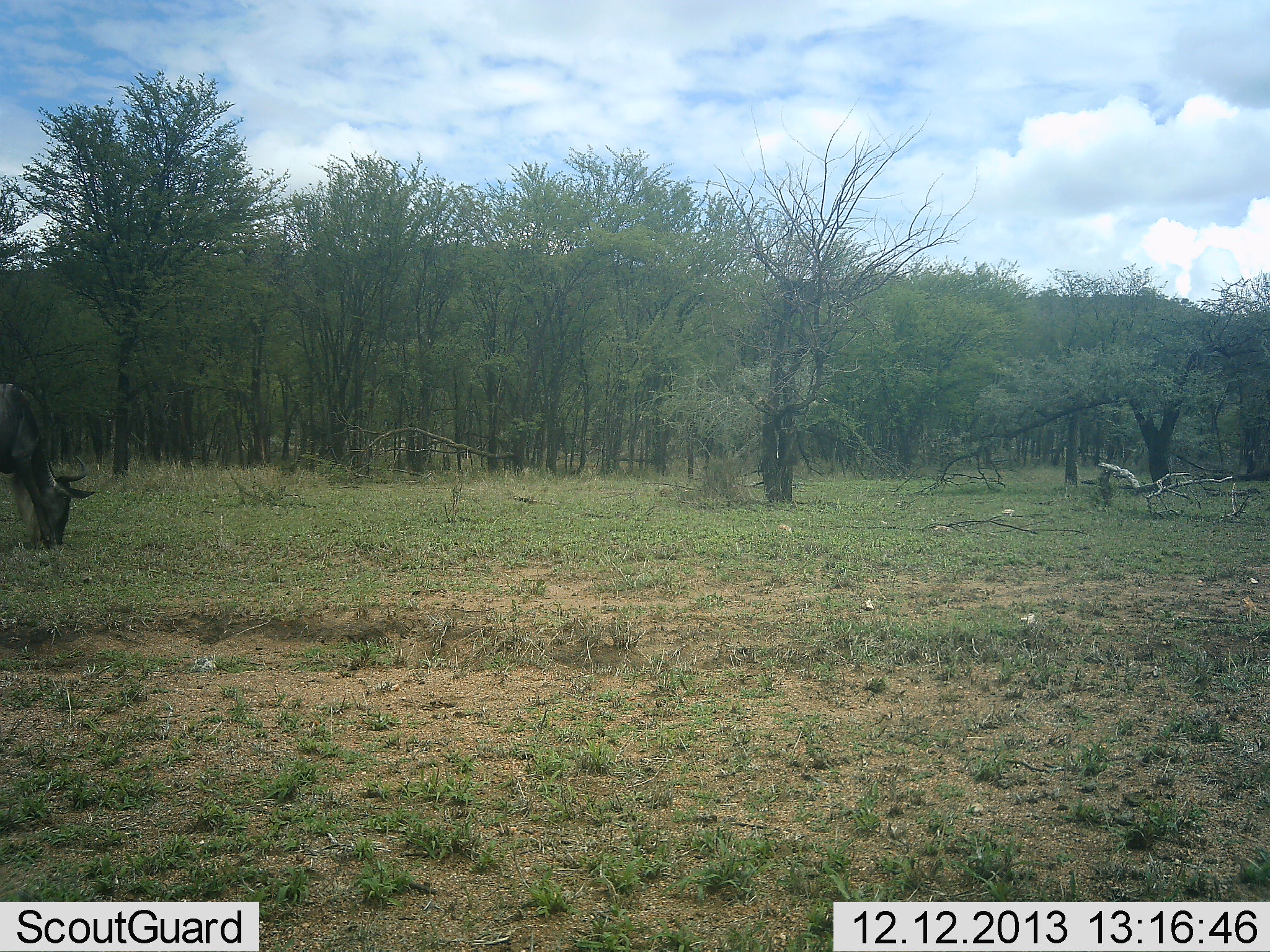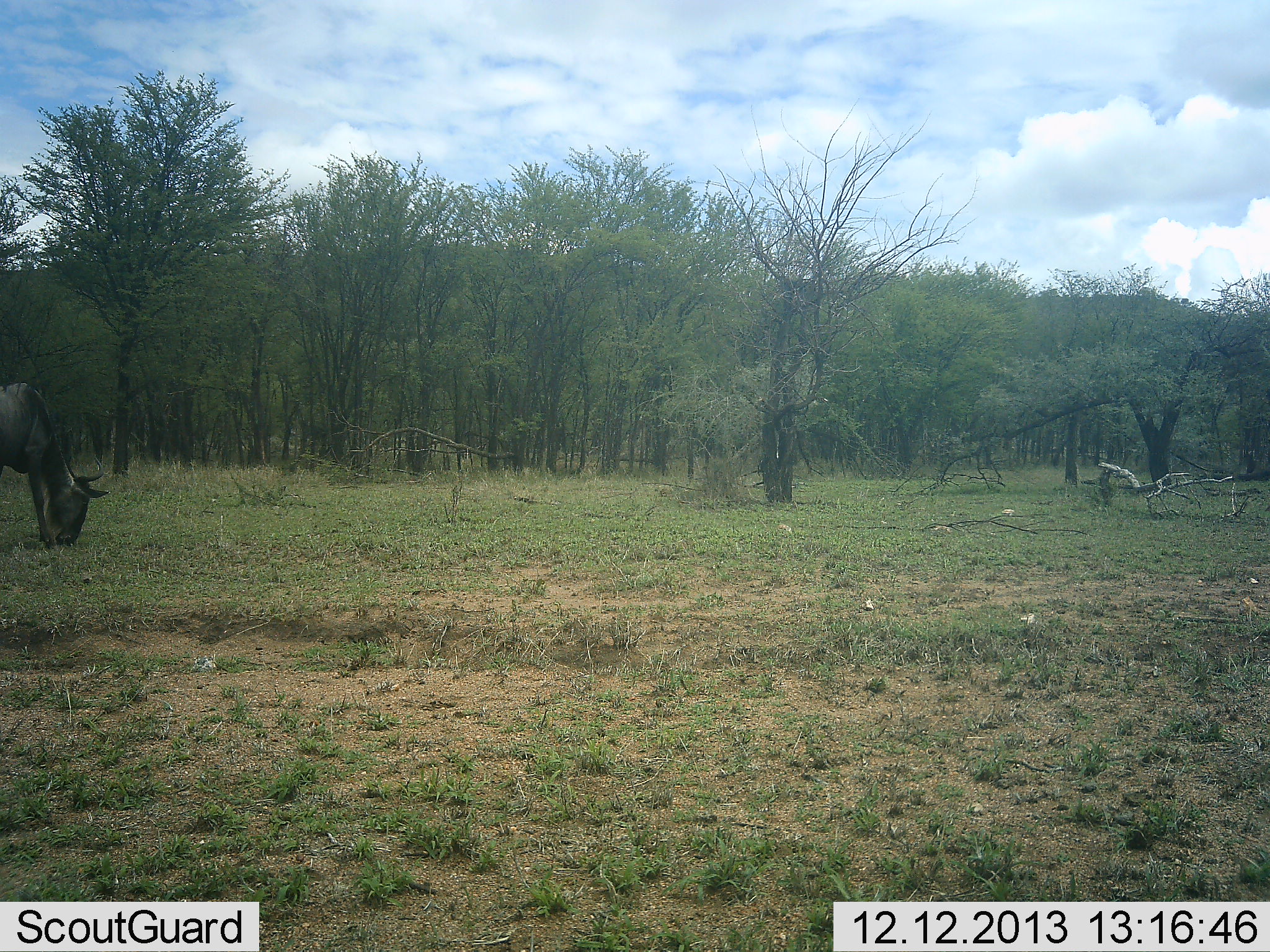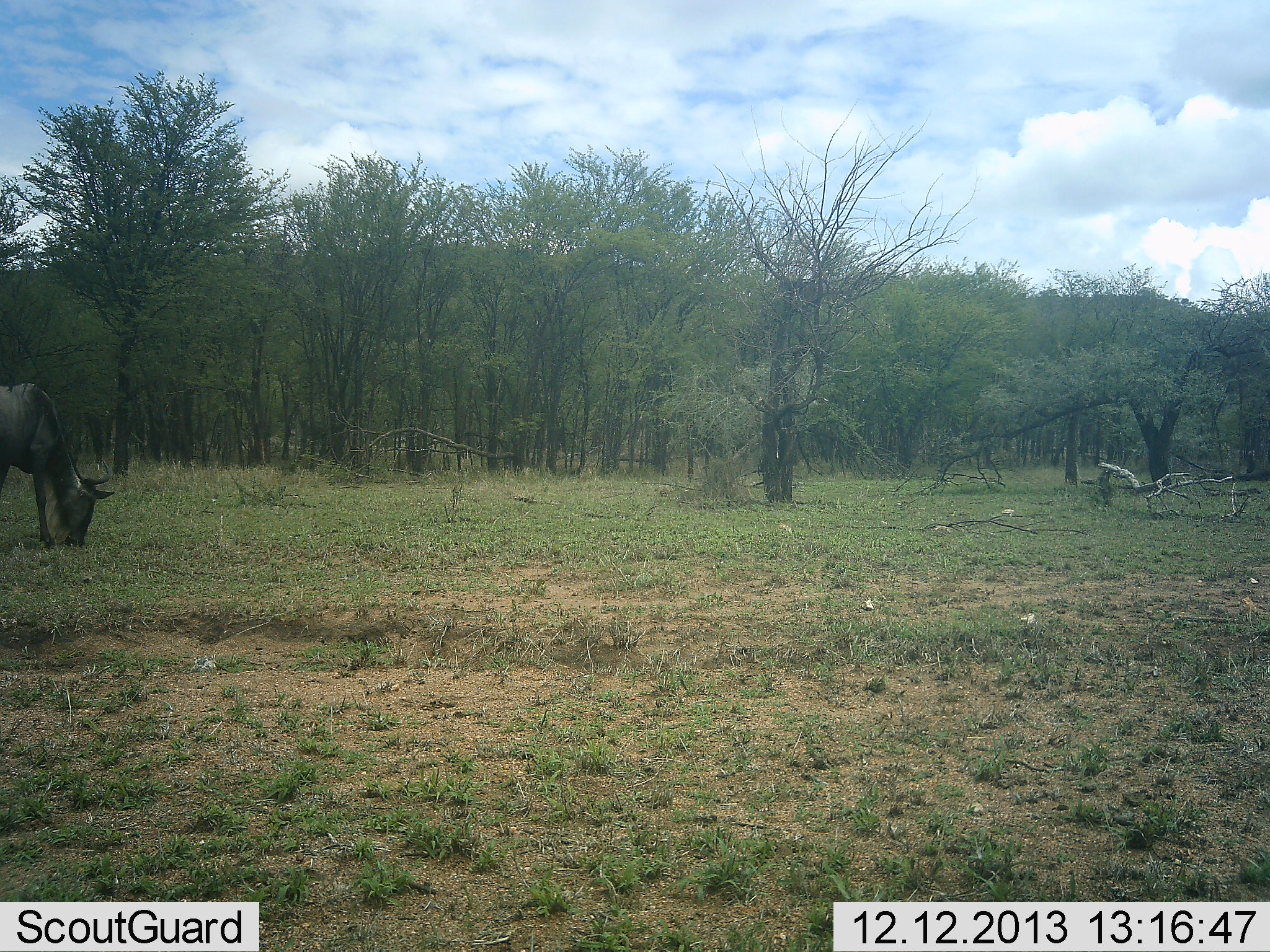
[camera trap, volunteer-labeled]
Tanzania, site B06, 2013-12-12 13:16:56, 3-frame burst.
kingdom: Animalia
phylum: Chordata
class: Mammalia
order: Artiodactyla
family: Bovidae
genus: Connochaetes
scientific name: Connochaetes taurinus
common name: blue wildebeest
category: wildebeest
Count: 1.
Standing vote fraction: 30%.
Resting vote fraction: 0%.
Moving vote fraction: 10%.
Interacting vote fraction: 0%.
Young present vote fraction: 0%.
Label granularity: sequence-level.